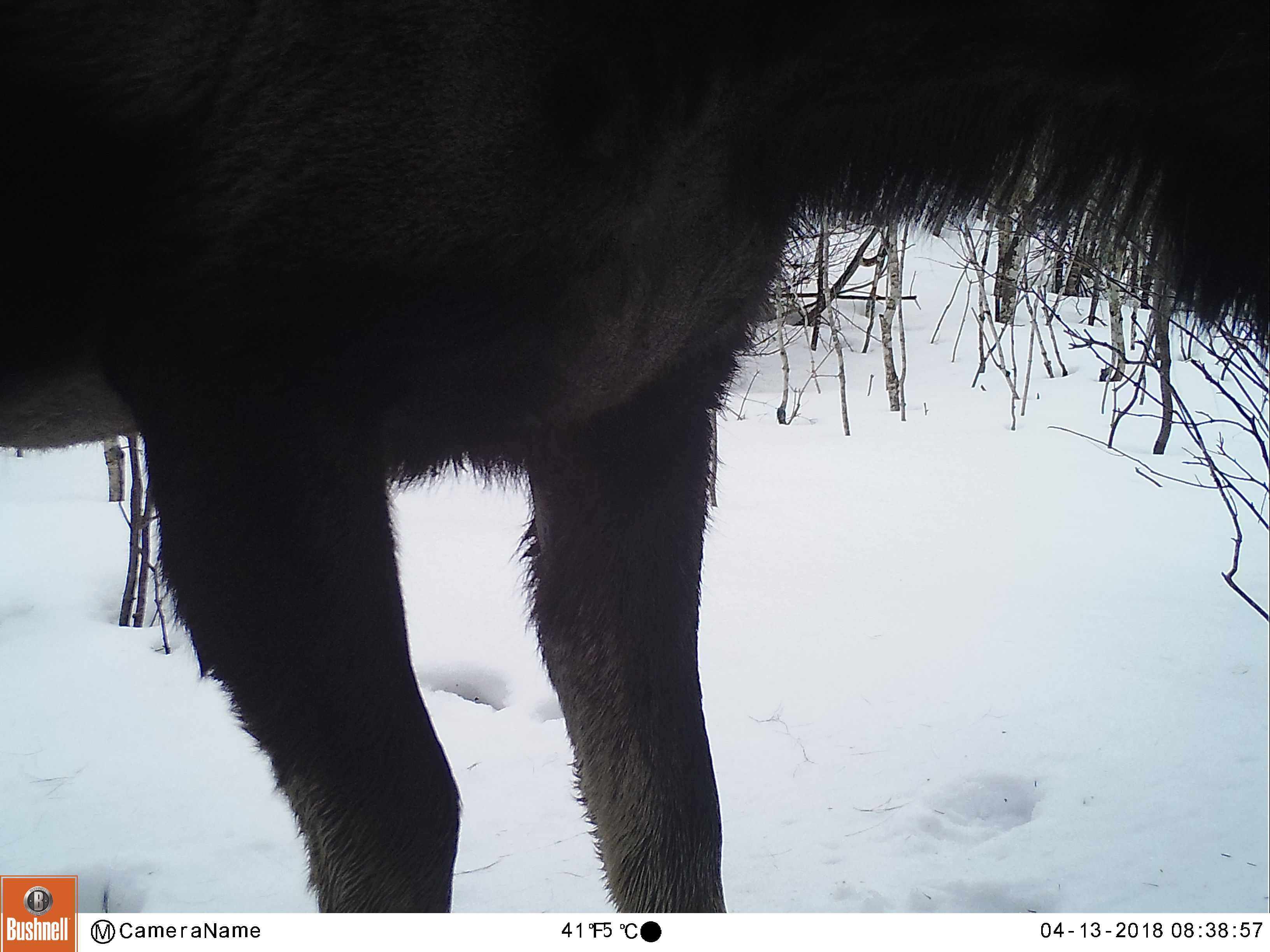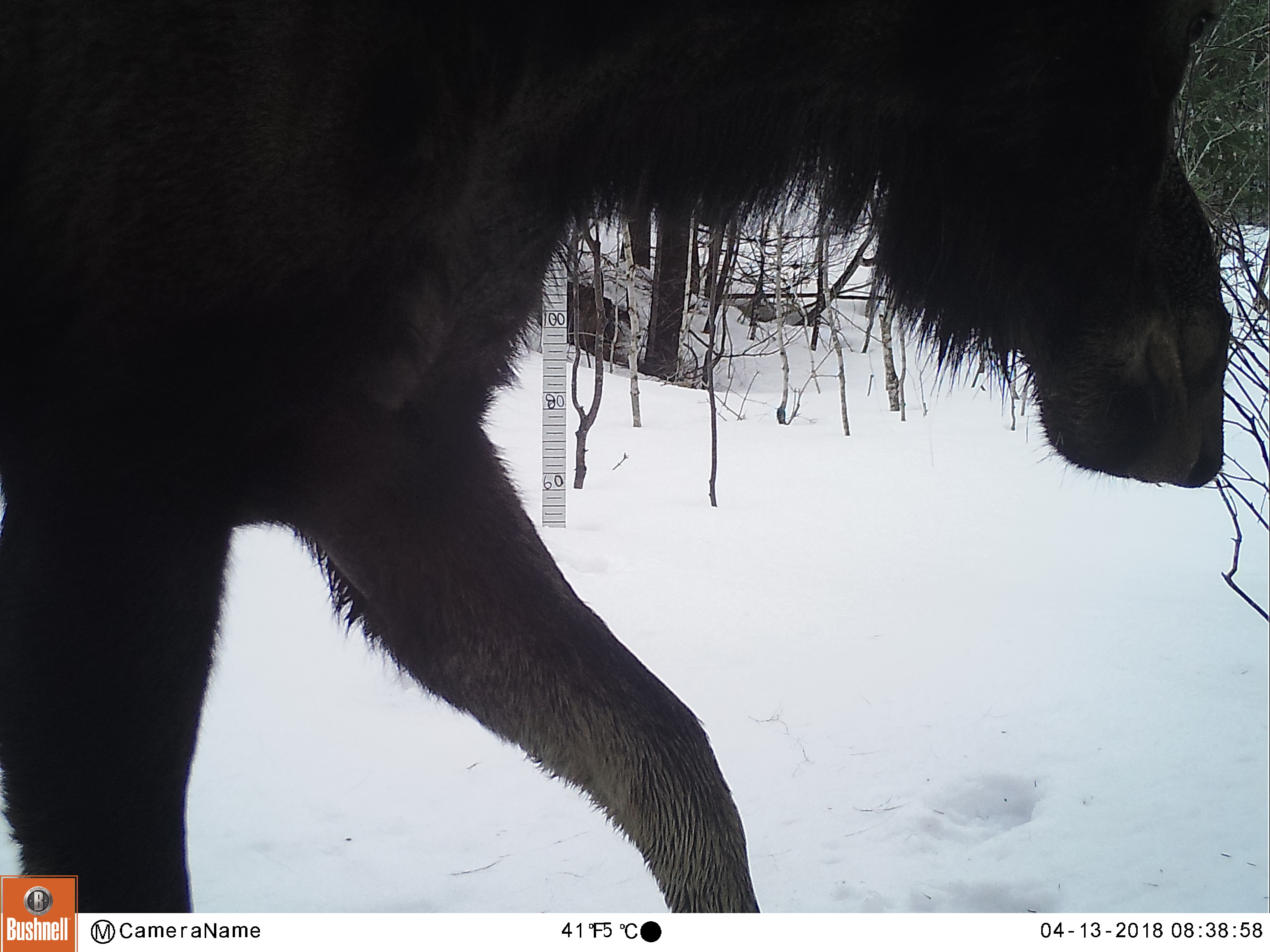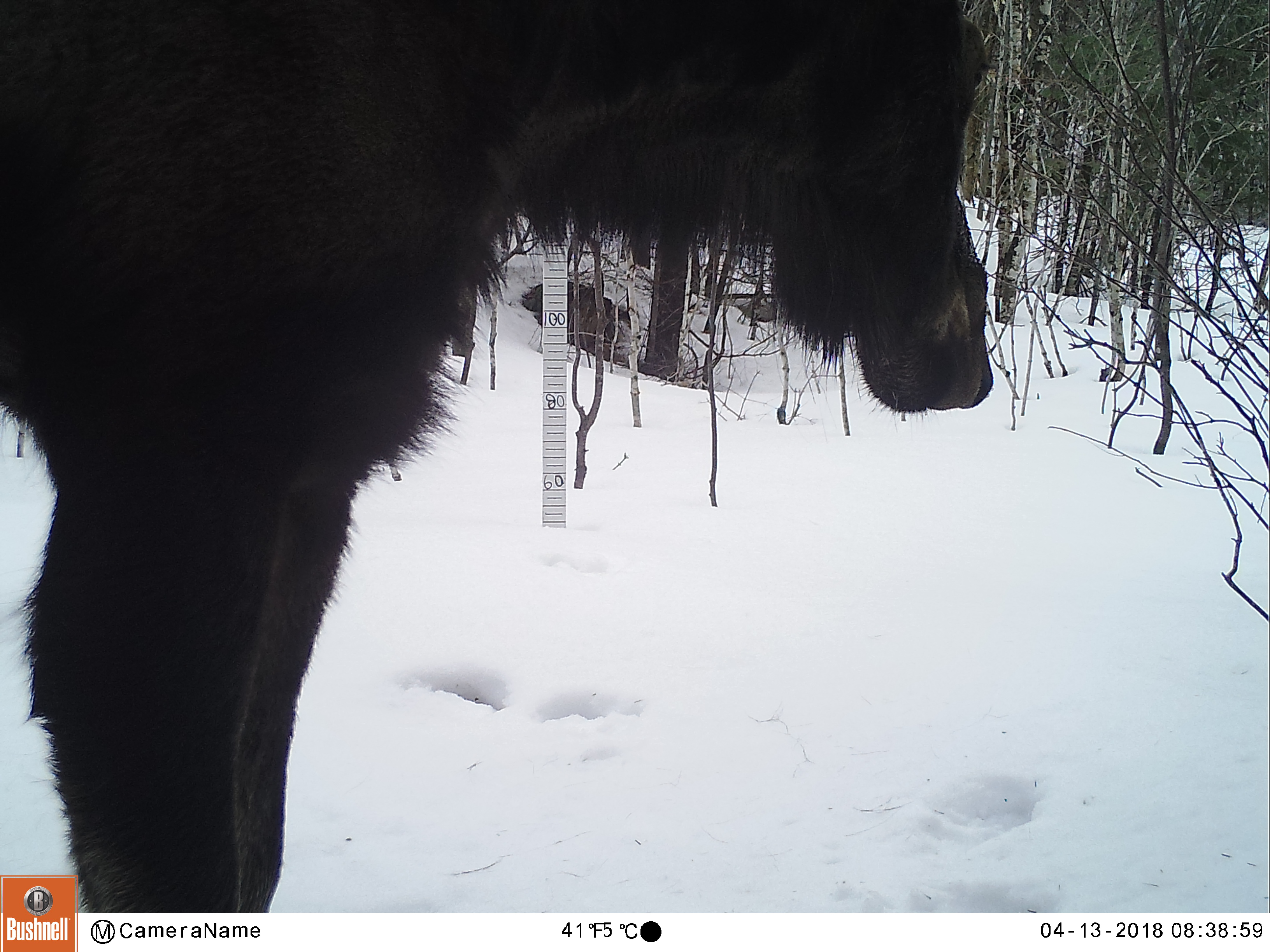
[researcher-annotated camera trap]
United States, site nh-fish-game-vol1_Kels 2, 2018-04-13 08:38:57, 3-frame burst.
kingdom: Animalia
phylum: Chordata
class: Mammalia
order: Artiodactyla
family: Cervidae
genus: Alces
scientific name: Alces alces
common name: moose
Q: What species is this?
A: Moose (Alces alces).